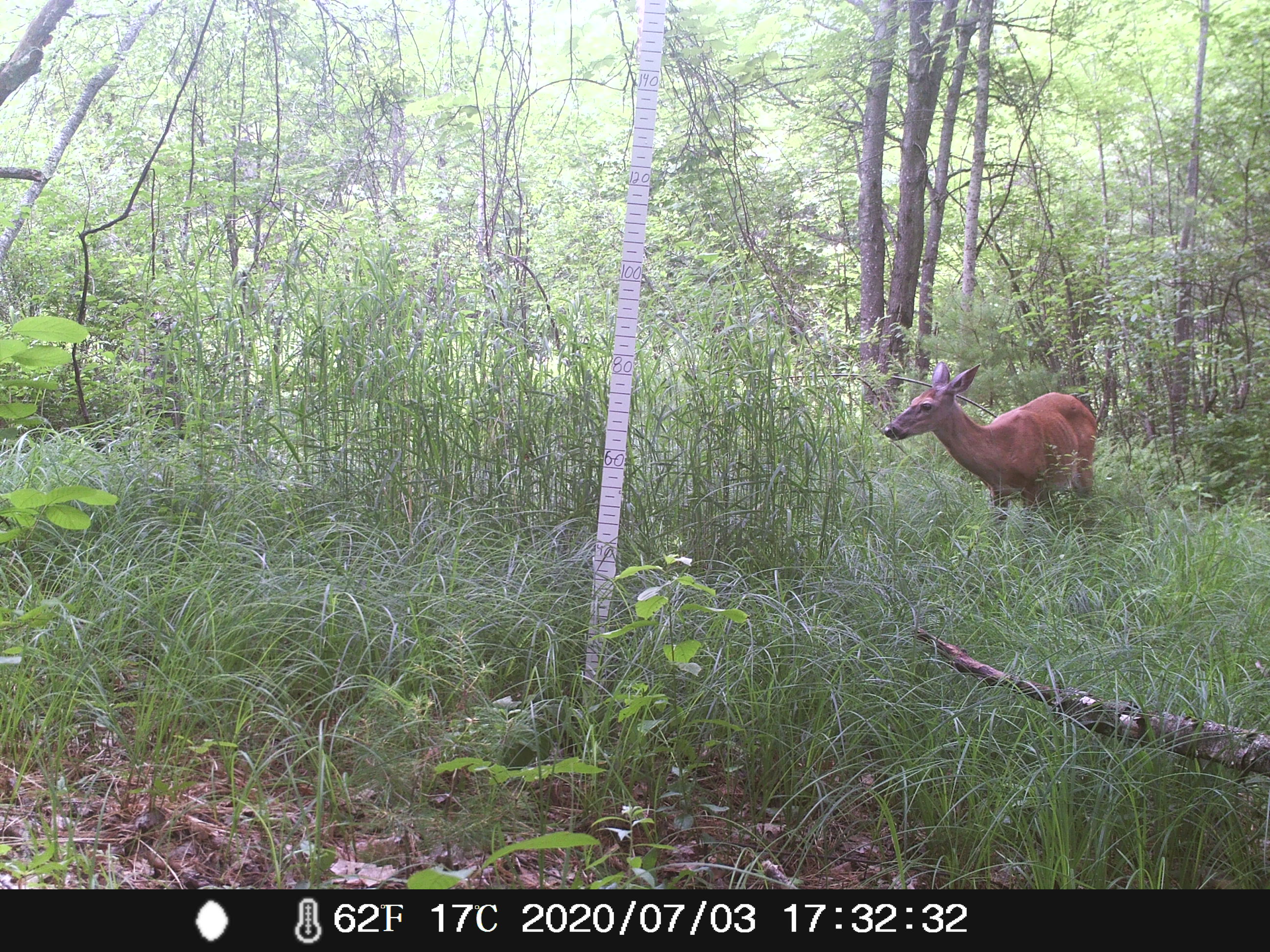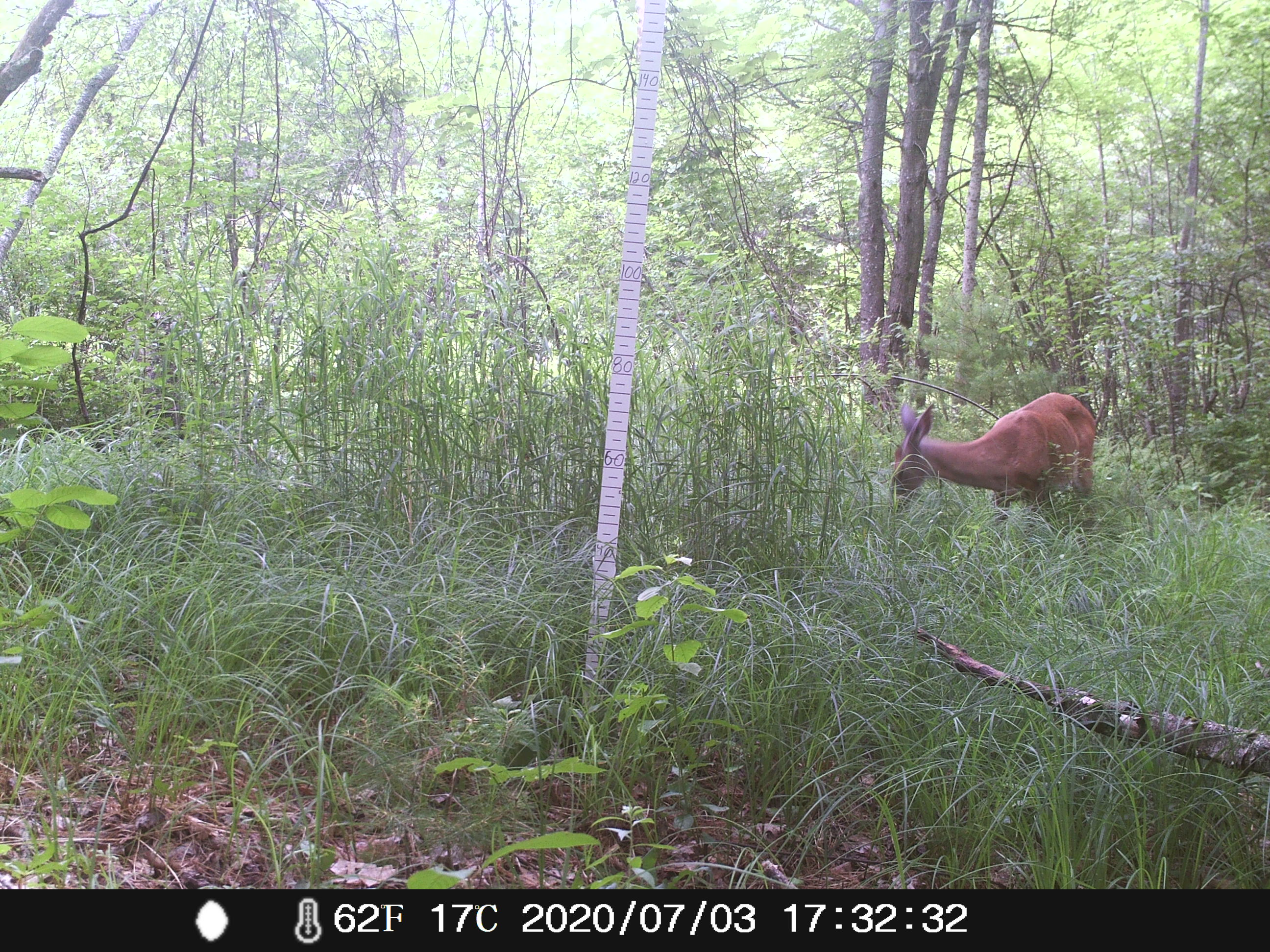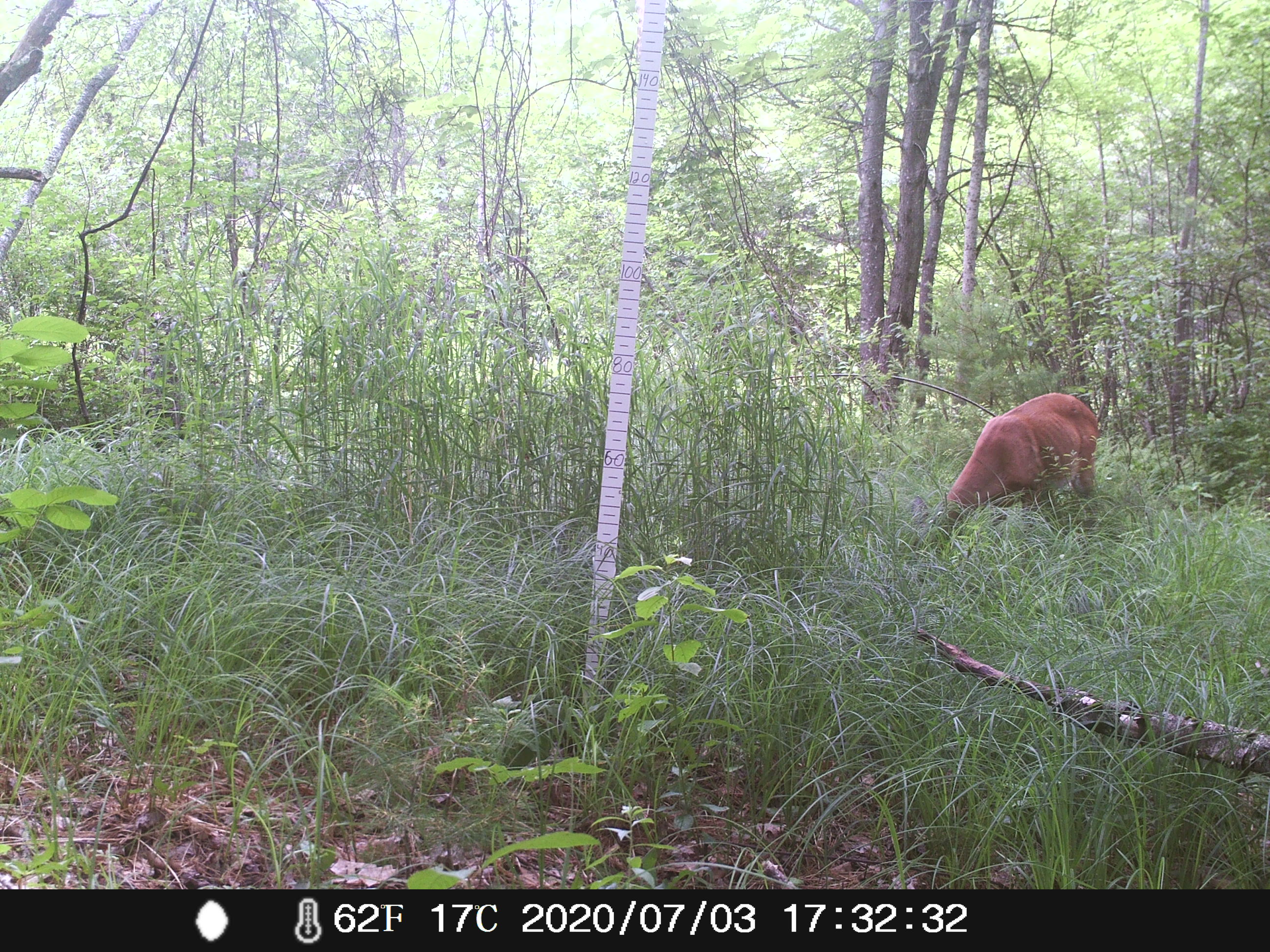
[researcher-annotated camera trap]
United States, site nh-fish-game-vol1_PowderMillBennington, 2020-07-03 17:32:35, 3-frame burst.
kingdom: Animalia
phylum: Chordata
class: Mammalia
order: Artiodactyla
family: Cervidae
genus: Odocoileus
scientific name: Odocoileus virginianus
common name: white-tailed deer